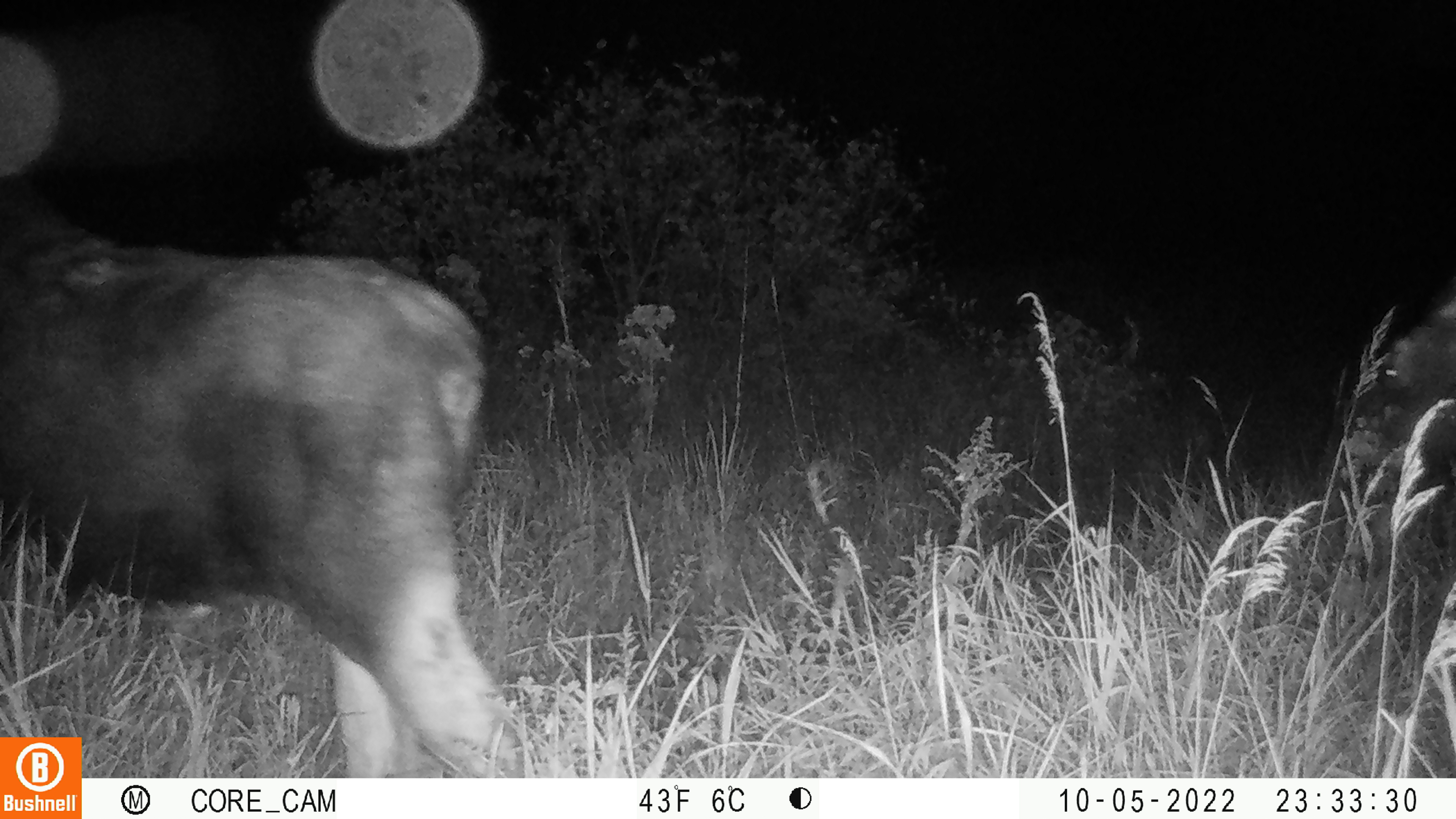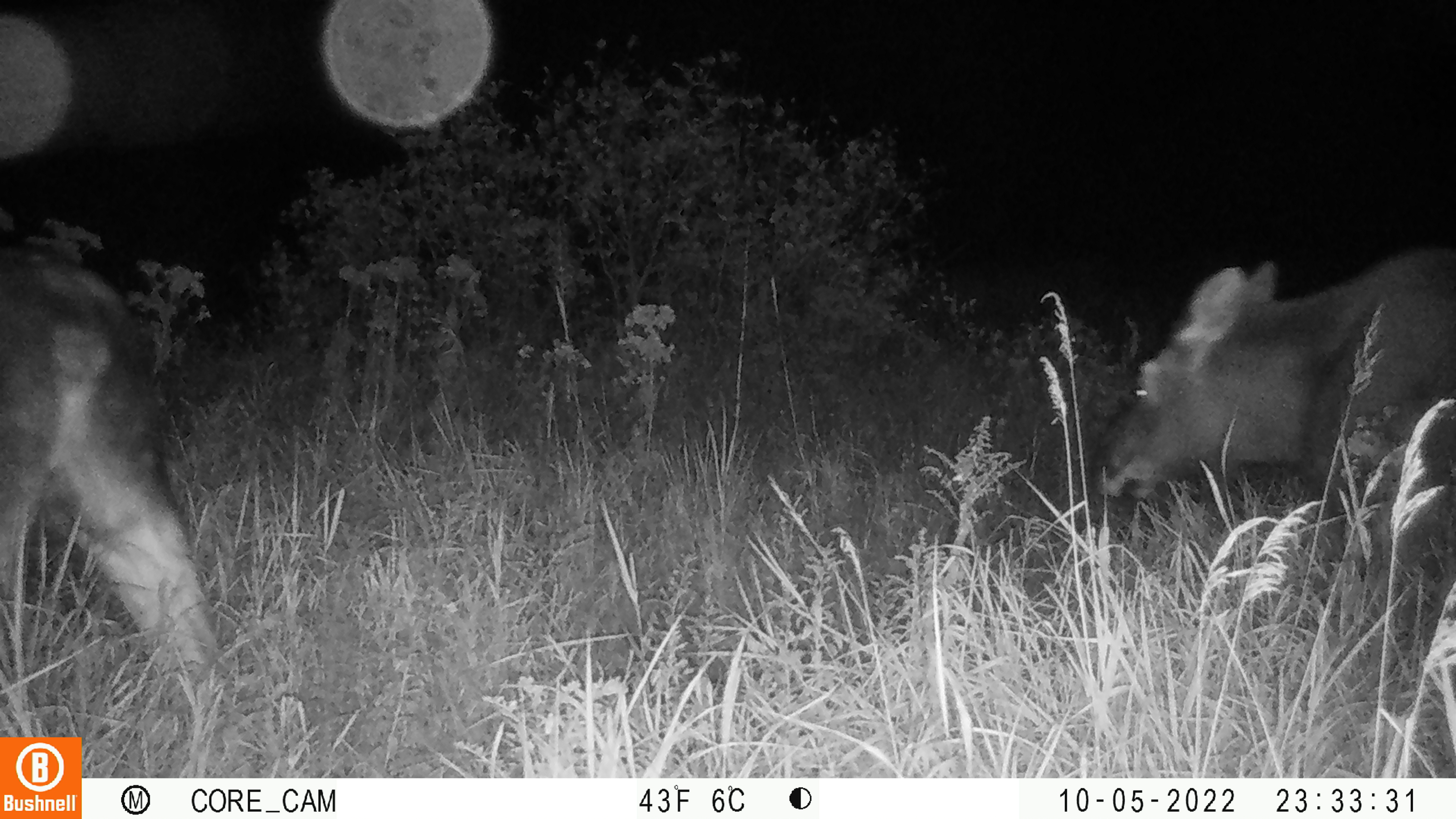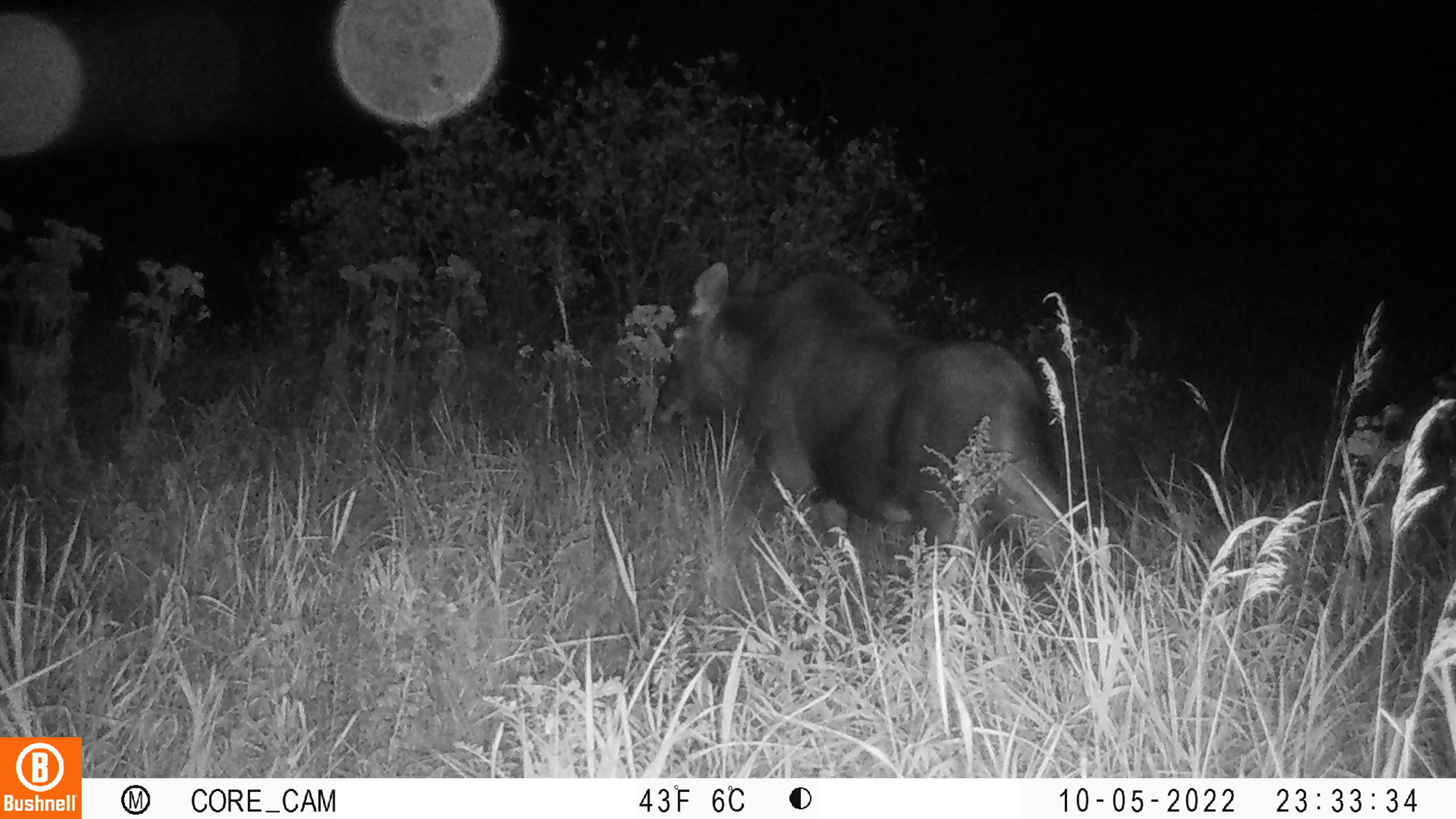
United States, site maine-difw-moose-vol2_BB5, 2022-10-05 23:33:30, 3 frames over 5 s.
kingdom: Animalia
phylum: Chordata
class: Mammalia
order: Artiodactyla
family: Cervidae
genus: Alces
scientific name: Alces alces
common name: moose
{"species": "moose (Alces alces)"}